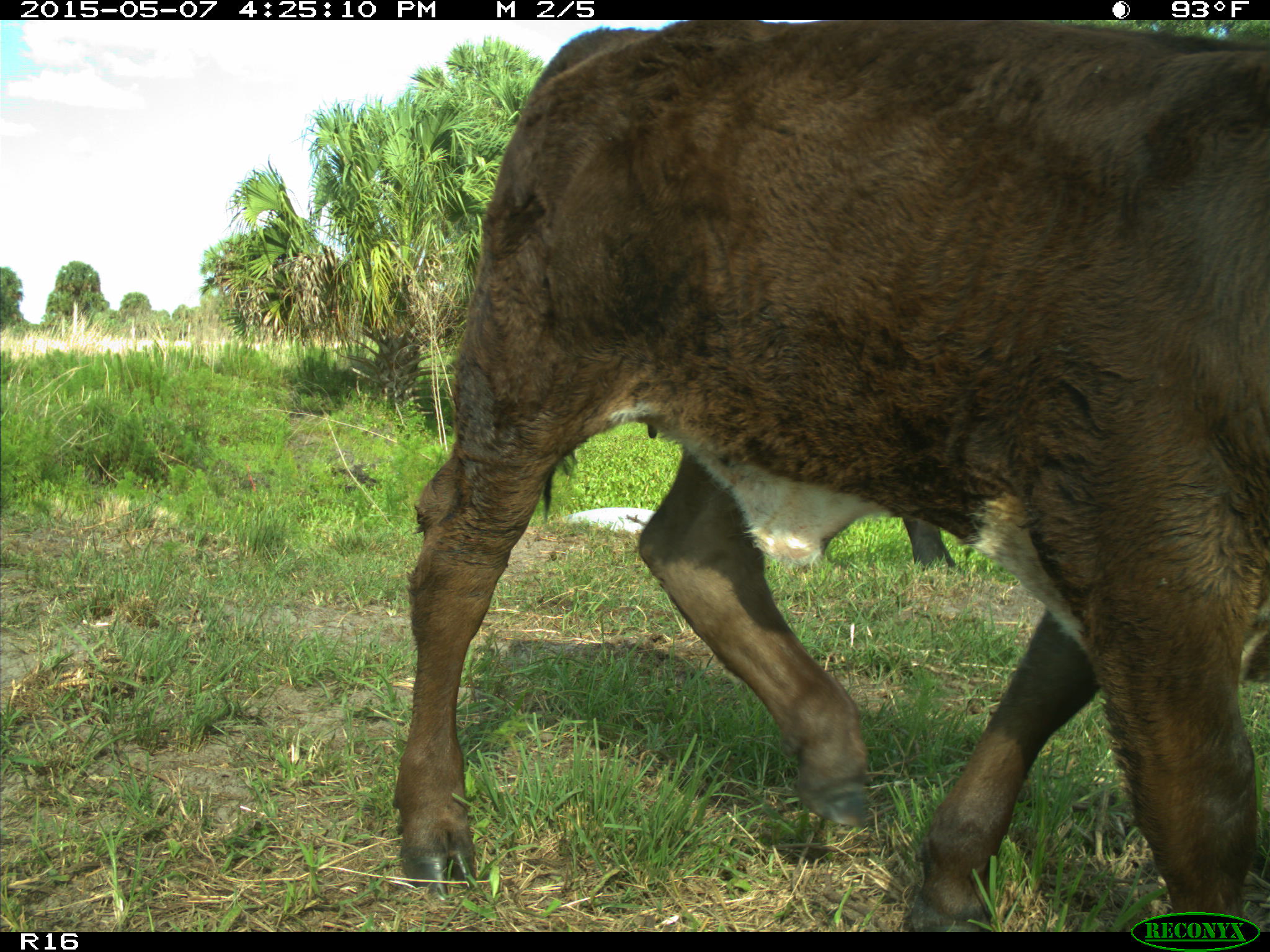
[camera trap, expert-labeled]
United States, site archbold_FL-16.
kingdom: Animalia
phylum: Chordata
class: Mammalia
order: Artiodactyla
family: Bovidae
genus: Bos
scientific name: Bos taurus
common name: domestic cow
Bos taurus (domestic cow).